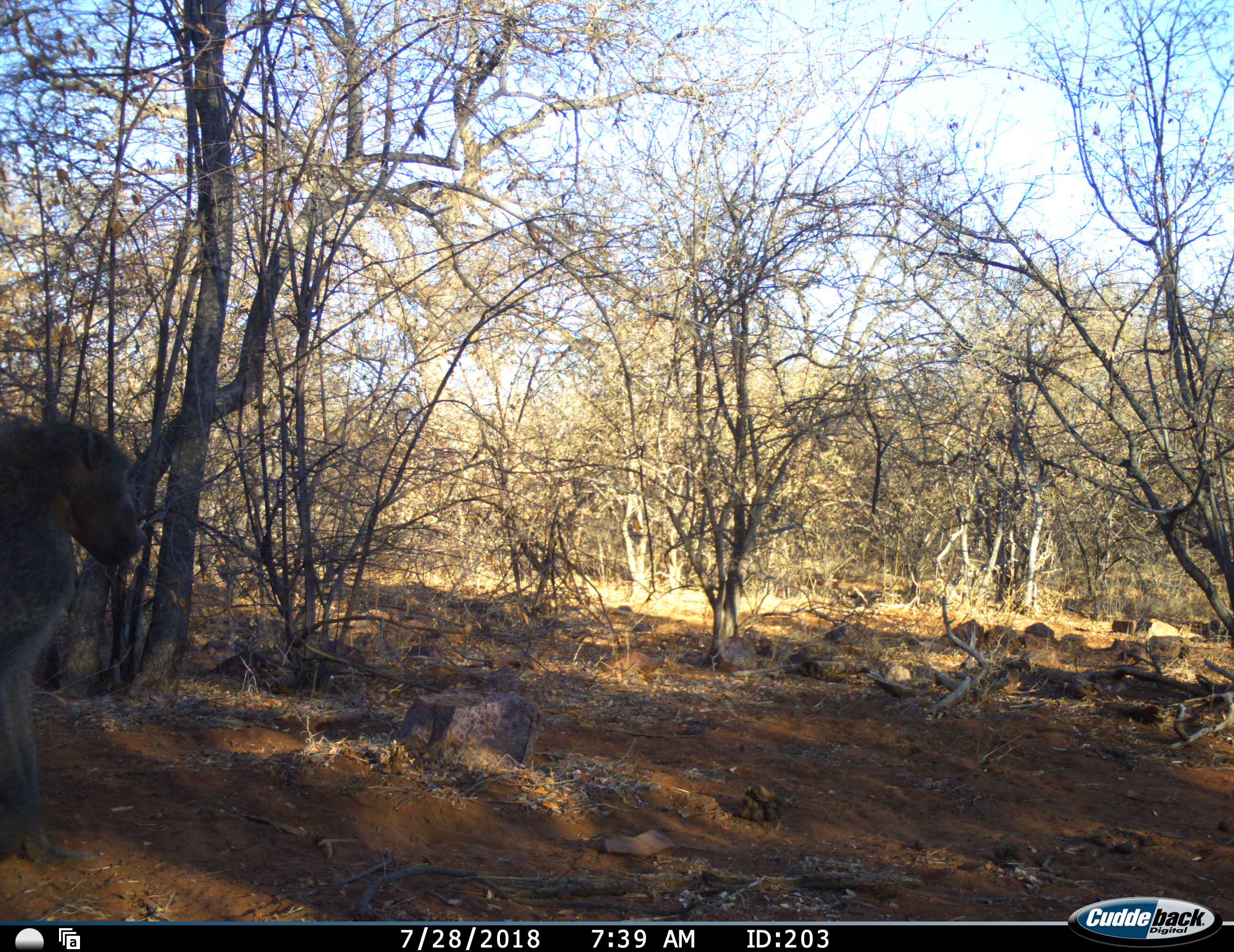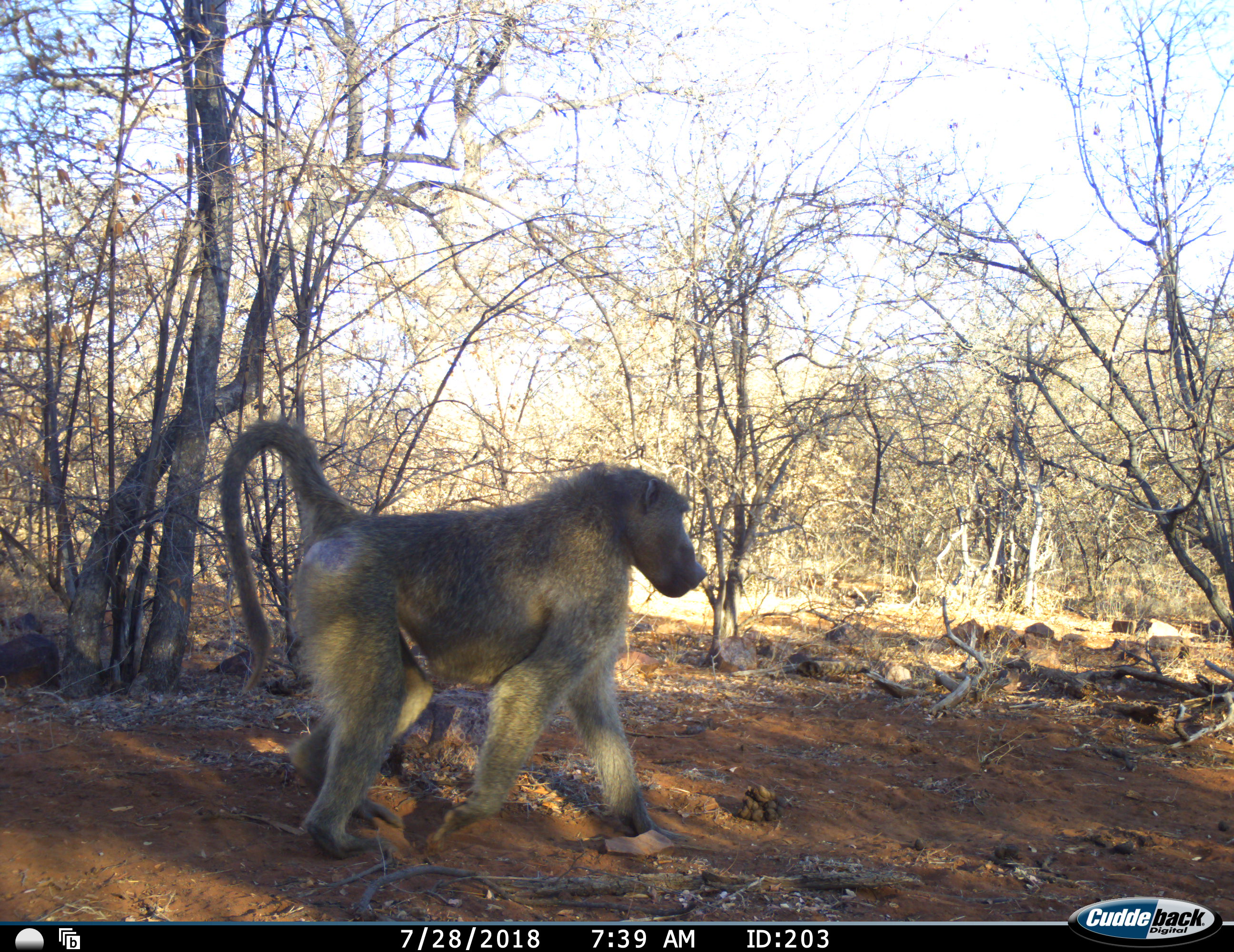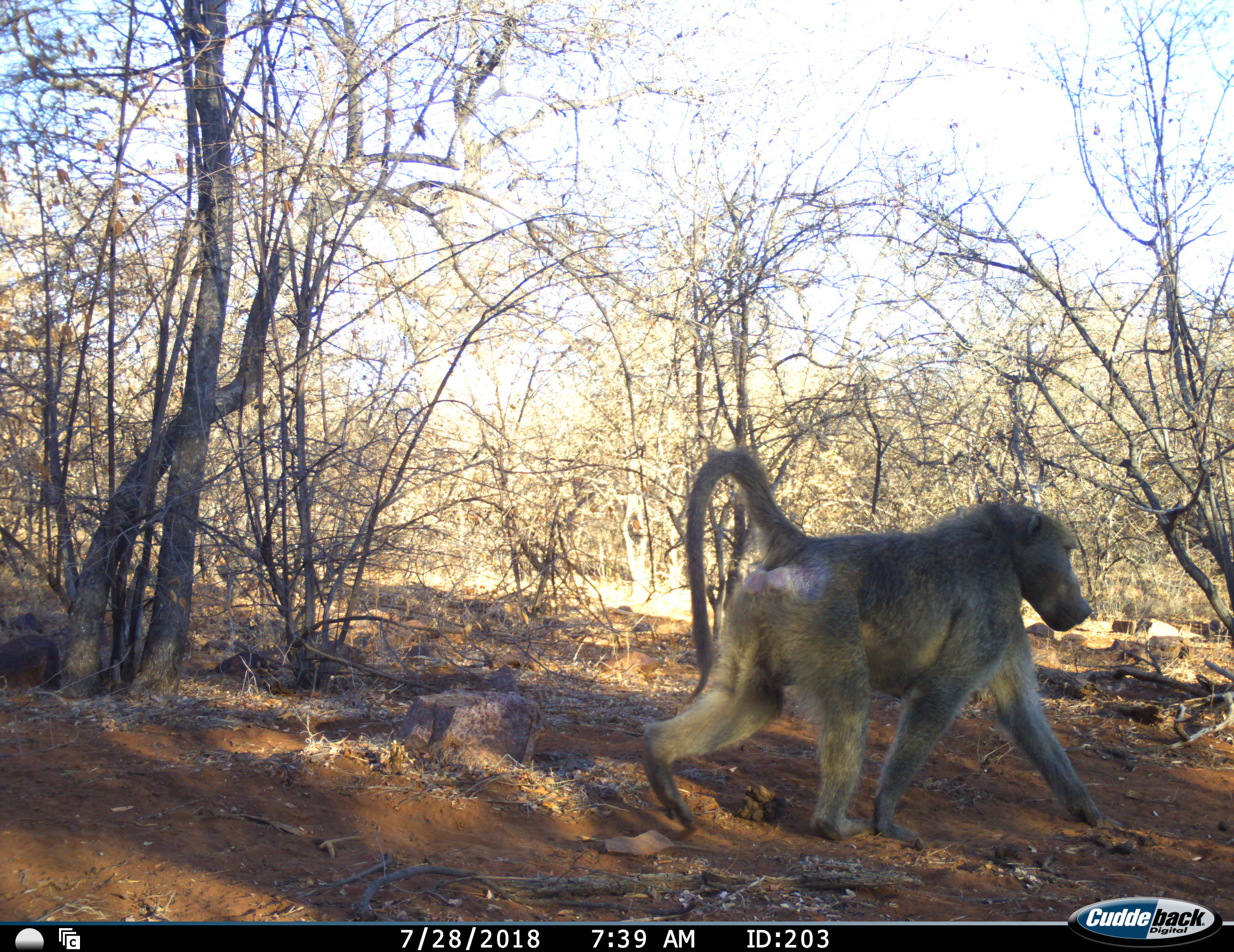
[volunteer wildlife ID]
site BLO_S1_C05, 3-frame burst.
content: unidentified animal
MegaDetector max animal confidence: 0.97